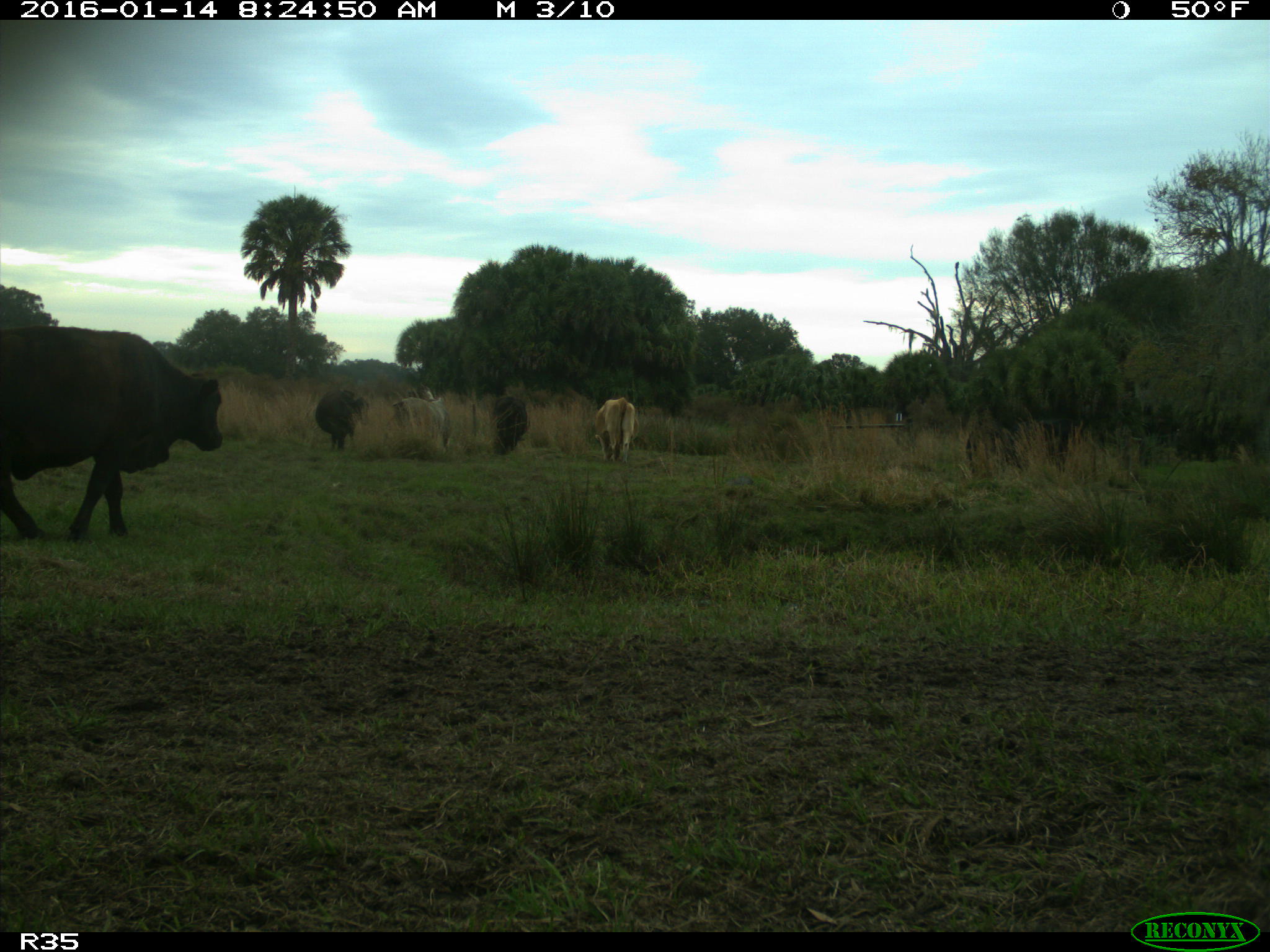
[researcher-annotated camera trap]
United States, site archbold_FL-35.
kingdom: Animalia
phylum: Chordata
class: Mammalia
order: Artiodactyla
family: Bovidae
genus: Bos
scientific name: Bos taurus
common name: domestic cow